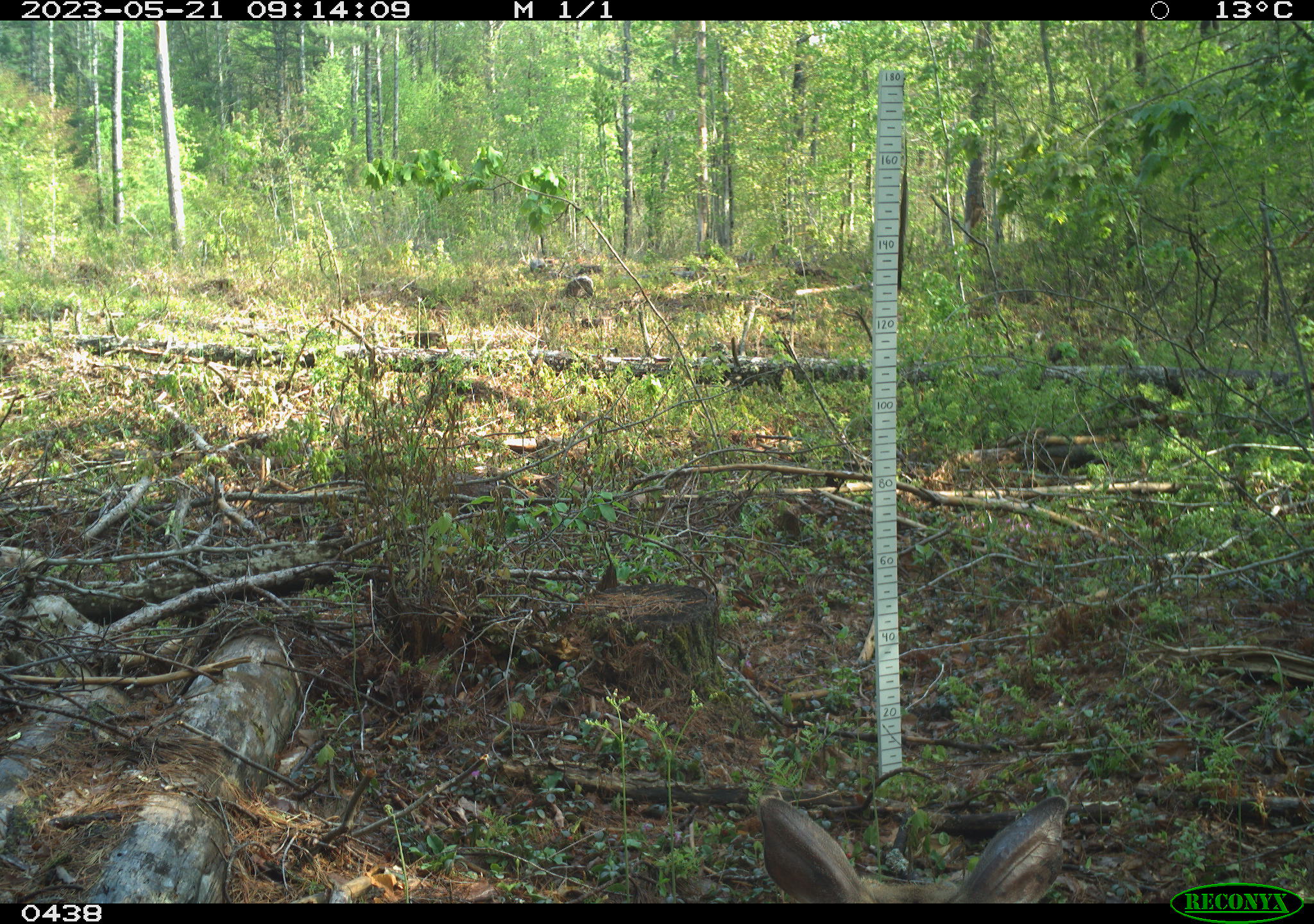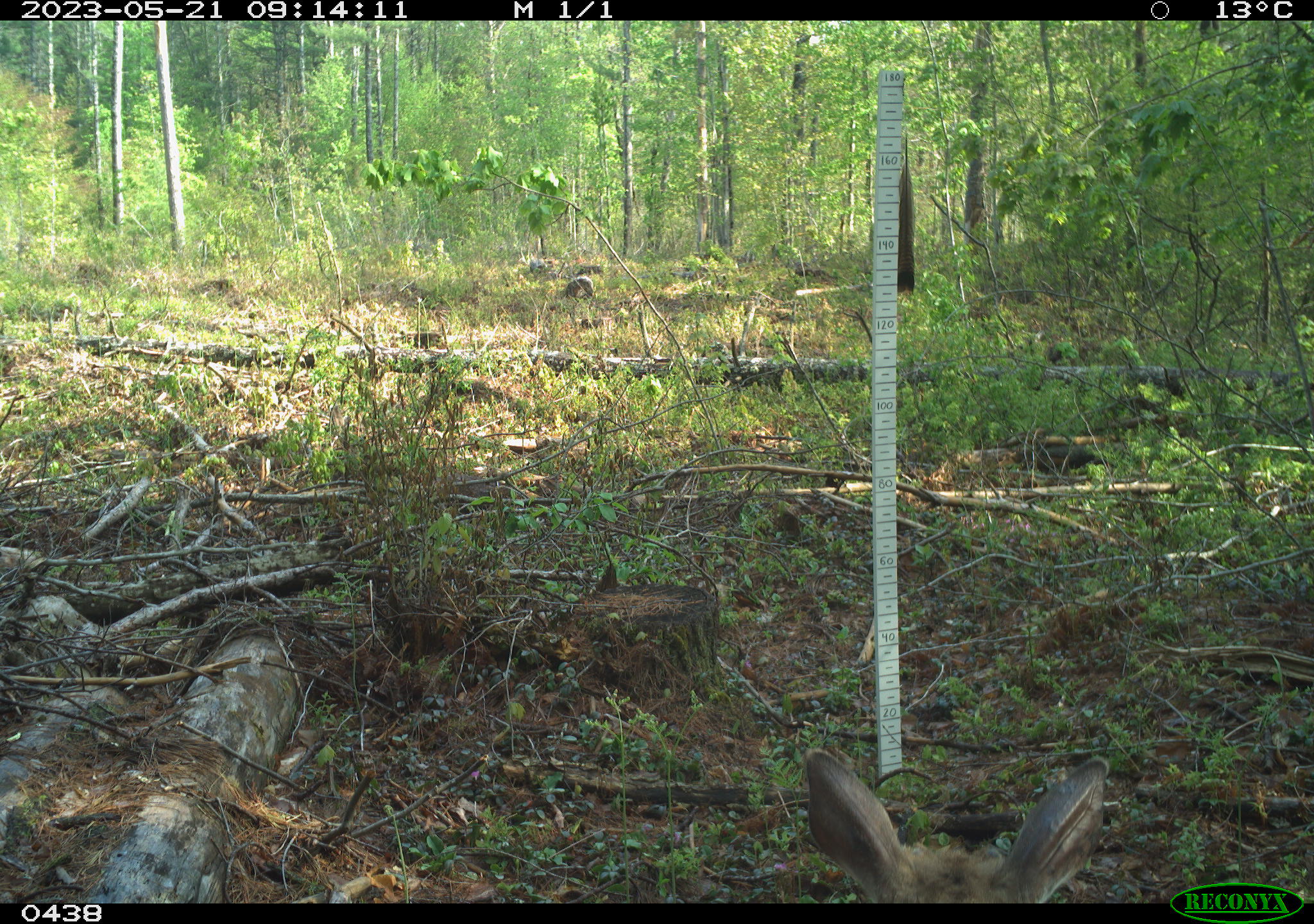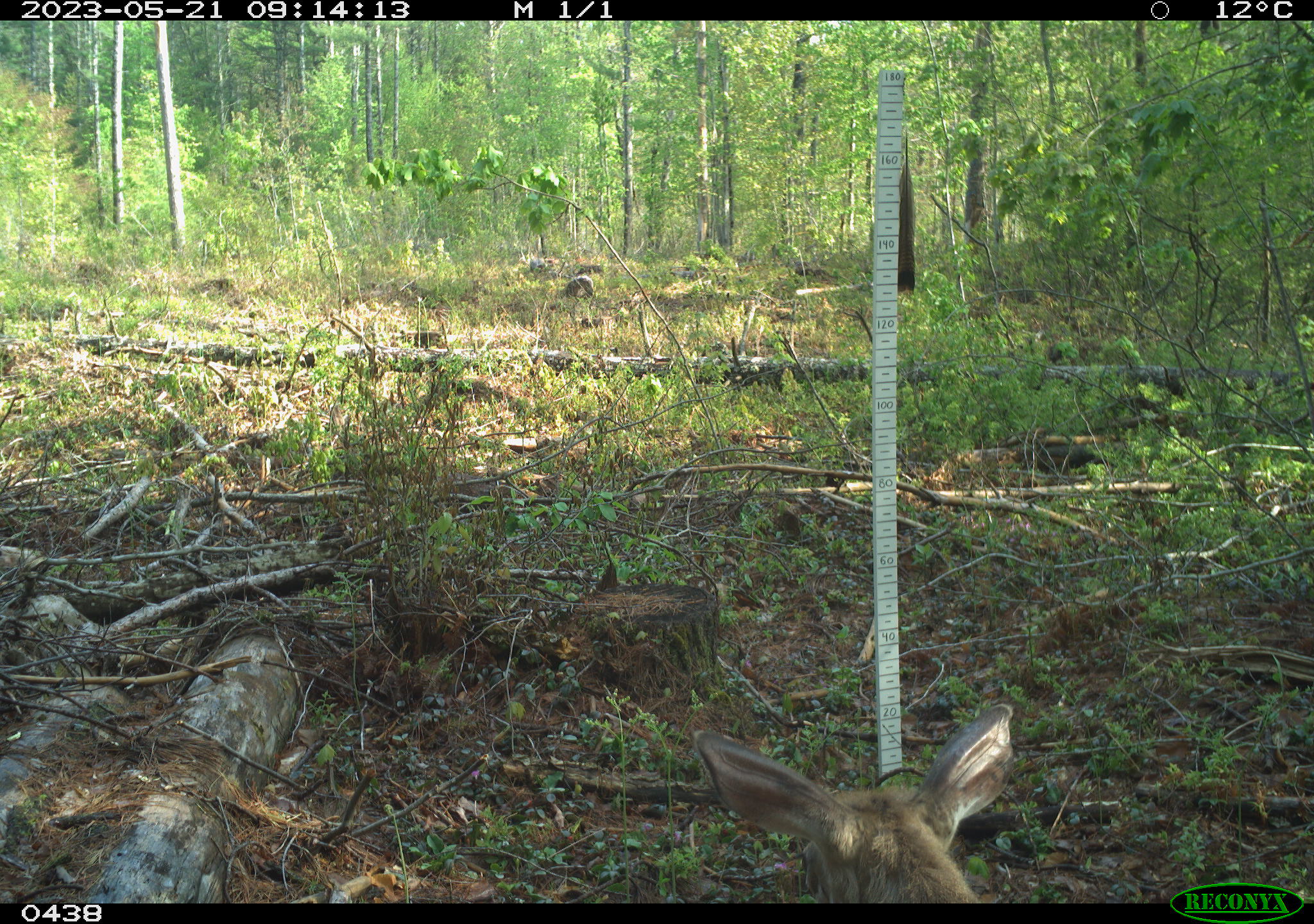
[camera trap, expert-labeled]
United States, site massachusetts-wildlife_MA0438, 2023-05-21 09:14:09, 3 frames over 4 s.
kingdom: Animalia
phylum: Chordata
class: Mammalia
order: Artiodactyla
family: Cervidae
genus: Odocoileus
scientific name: Odocoileus virginianus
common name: white-tailed deer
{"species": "white-tailed deer (Odocoileus virginianus)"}